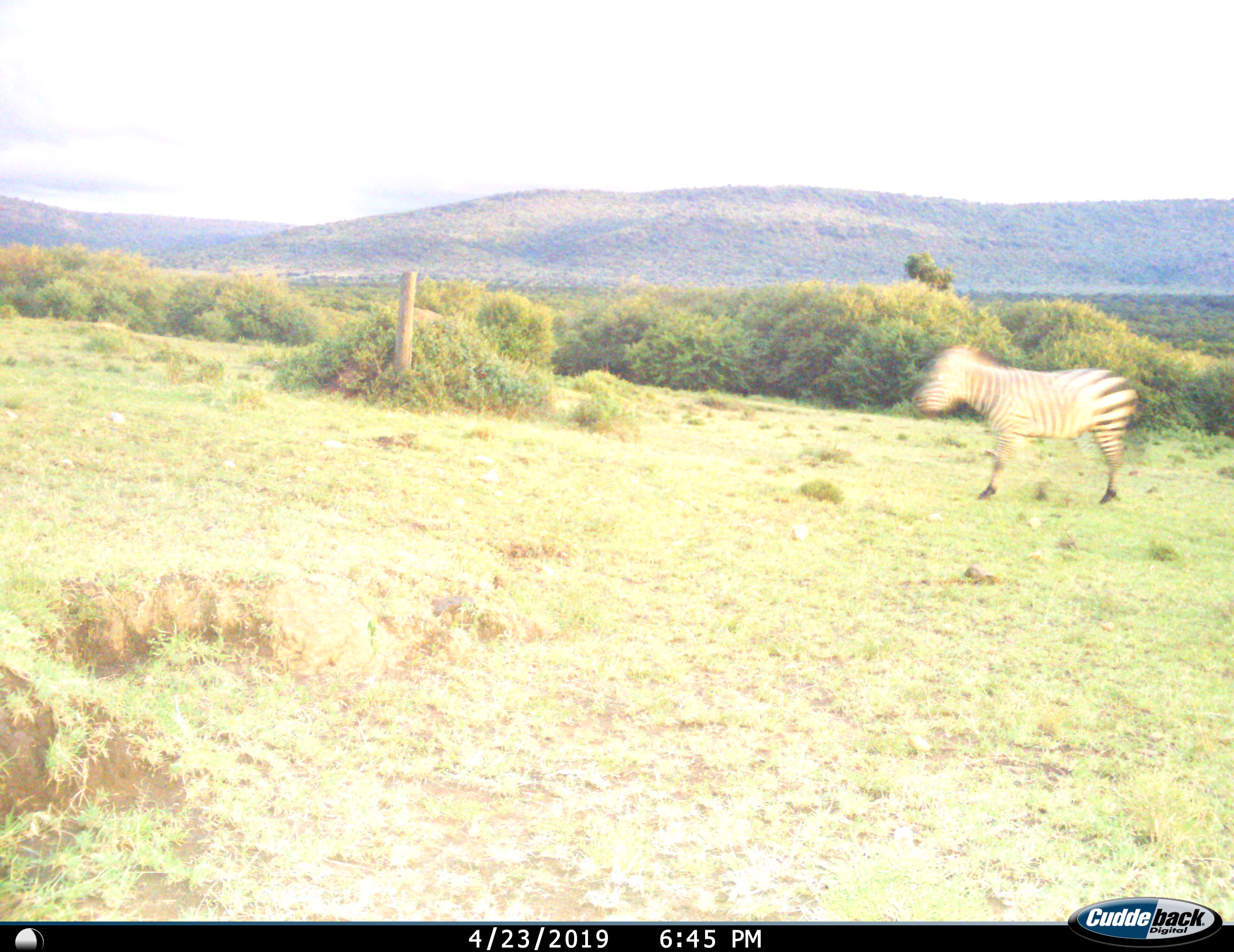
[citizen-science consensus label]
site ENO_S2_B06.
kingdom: Animalia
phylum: Chordata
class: Mammalia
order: Perissodactyla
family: Equidae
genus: Equus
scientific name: Equus quagga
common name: plains zebra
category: zebraplains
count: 1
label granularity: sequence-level